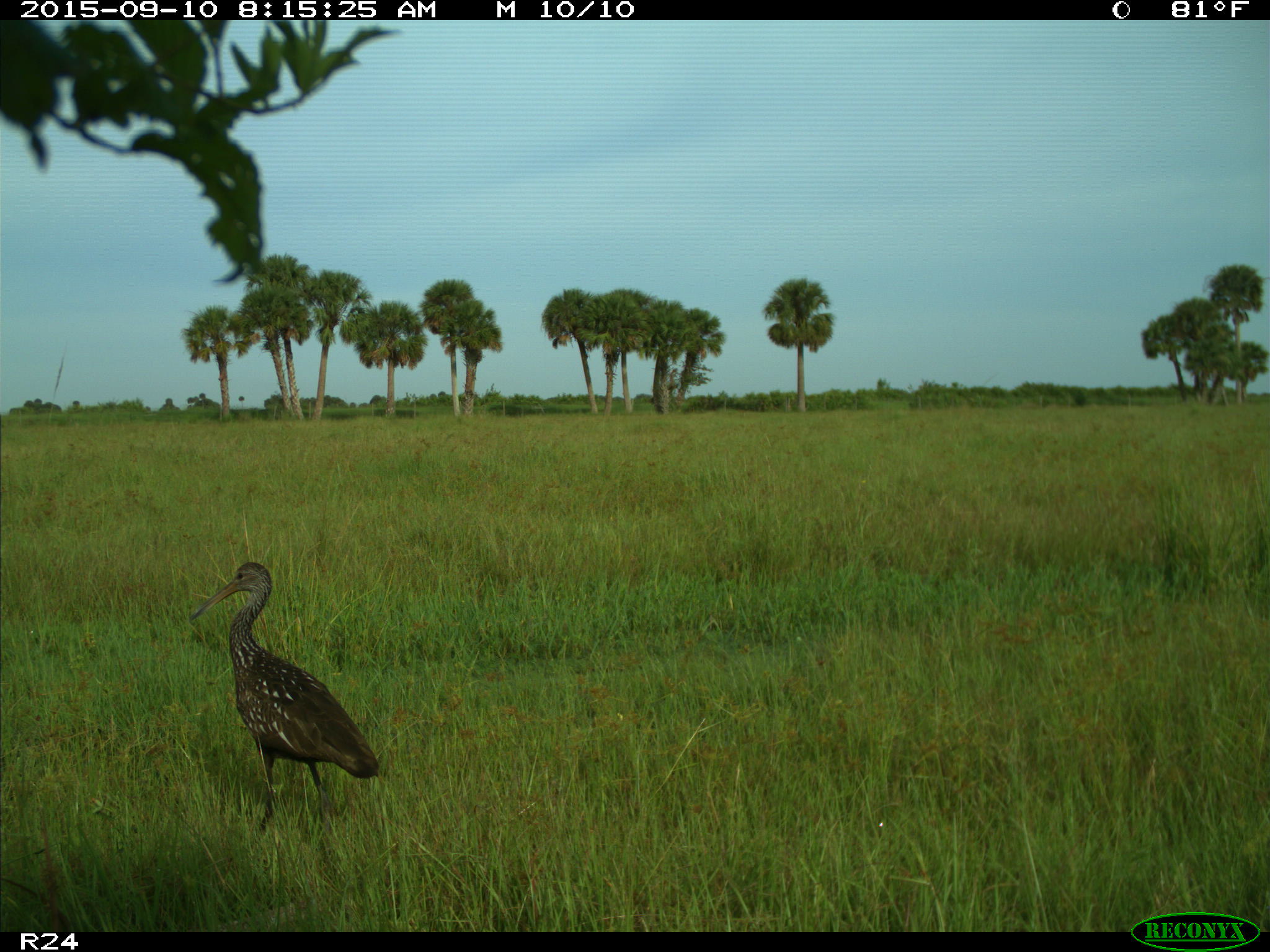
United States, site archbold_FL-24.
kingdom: Animalia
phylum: Chordata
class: Aves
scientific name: Aves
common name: birds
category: unidentified bird